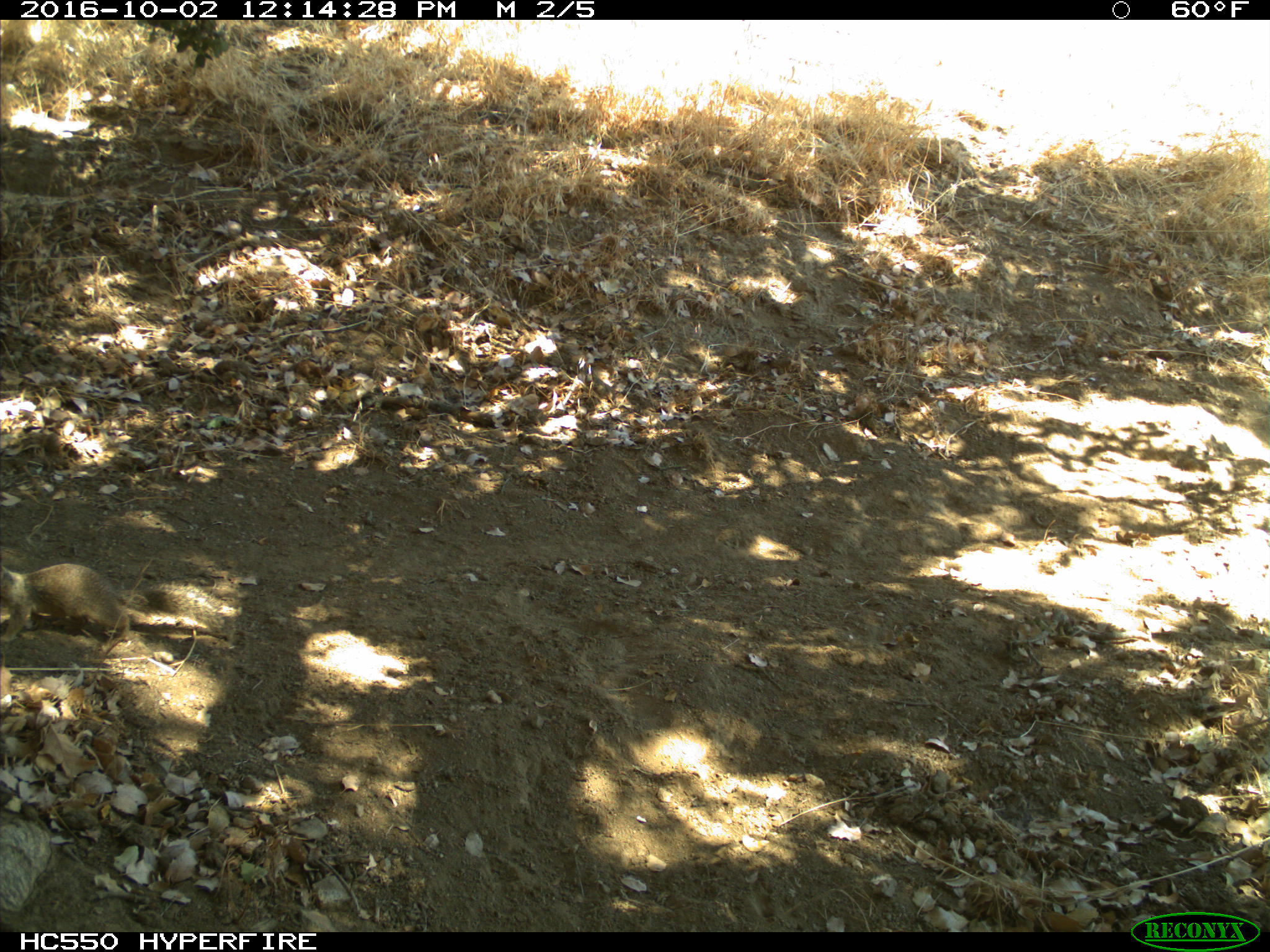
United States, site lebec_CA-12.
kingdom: Animalia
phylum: Chordata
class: Mammalia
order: Rodentia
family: Sciuridae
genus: Otospermophilus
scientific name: Otospermophilus beecheyi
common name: california ground squirrel